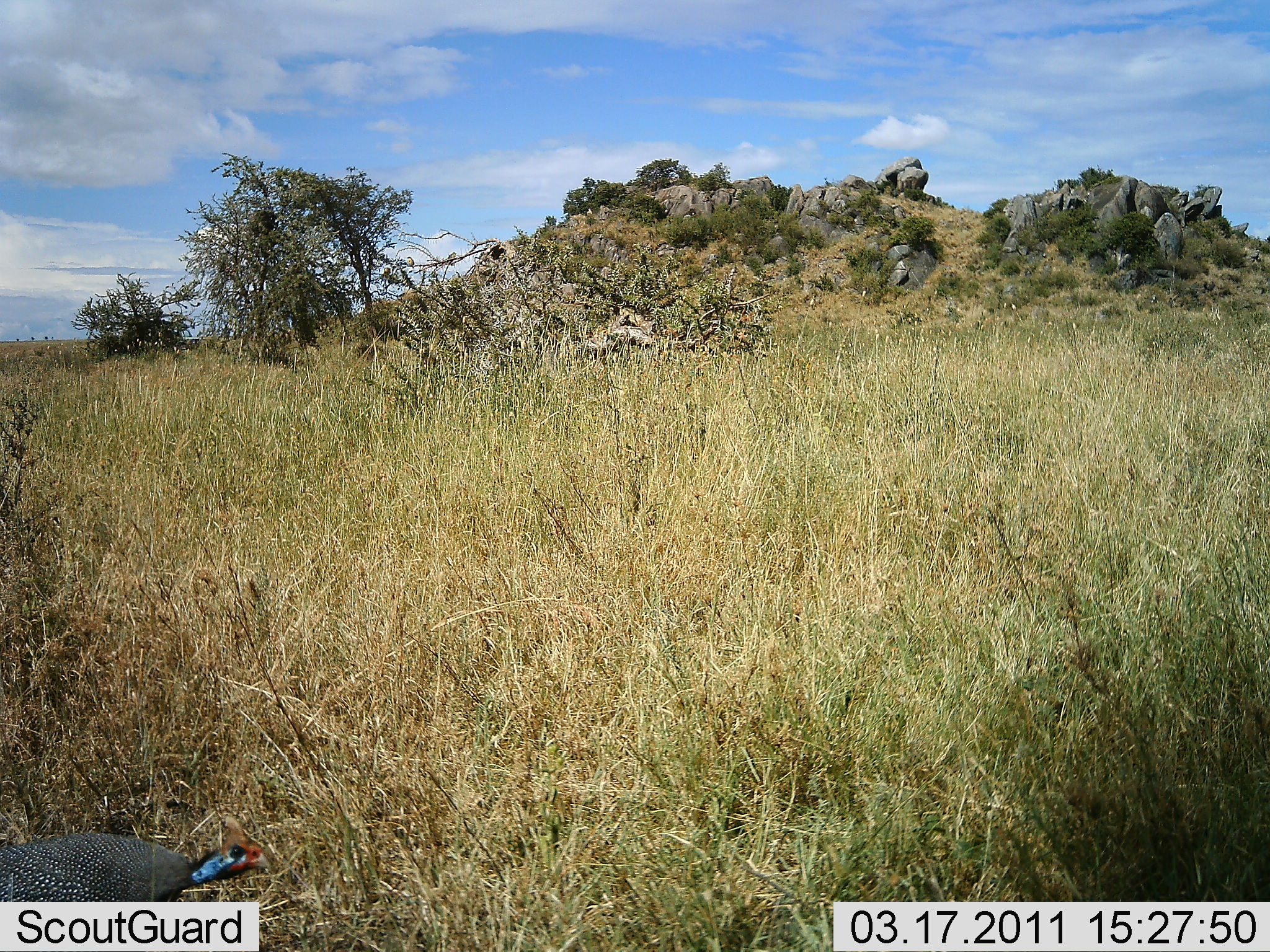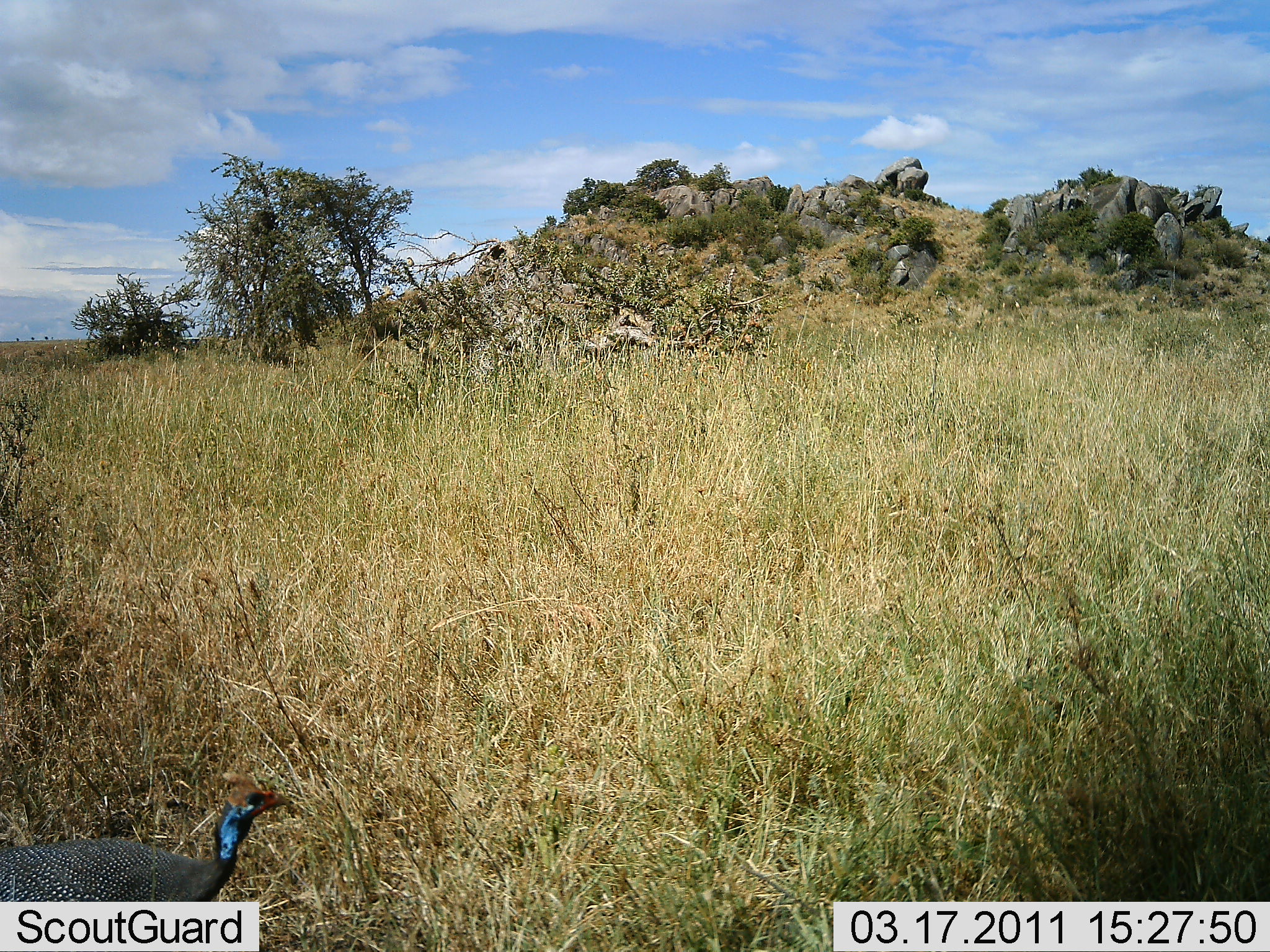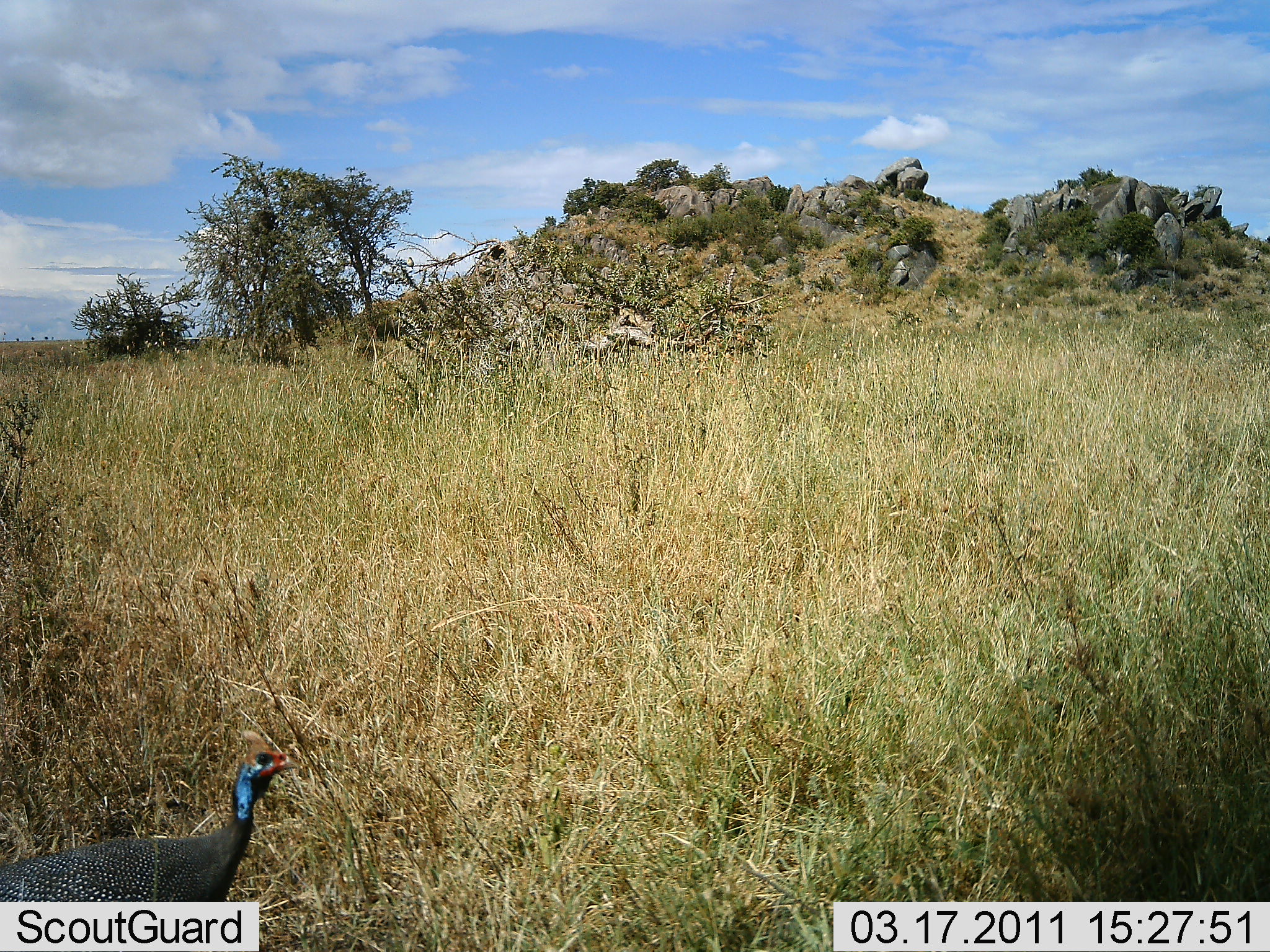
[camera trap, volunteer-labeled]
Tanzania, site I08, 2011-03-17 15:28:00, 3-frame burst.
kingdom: Animalia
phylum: Chordata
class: Aves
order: Galliformes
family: Numididae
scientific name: Numididae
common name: guinea fowl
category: guineafowl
Guineafowl (guinea fowl) (Numididae), count 1. Behavior (volunteer vote fractions): standing 80%, resting 0%, moving 30%, interacting 0%. Young present (vote fraction): 0%. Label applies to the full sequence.